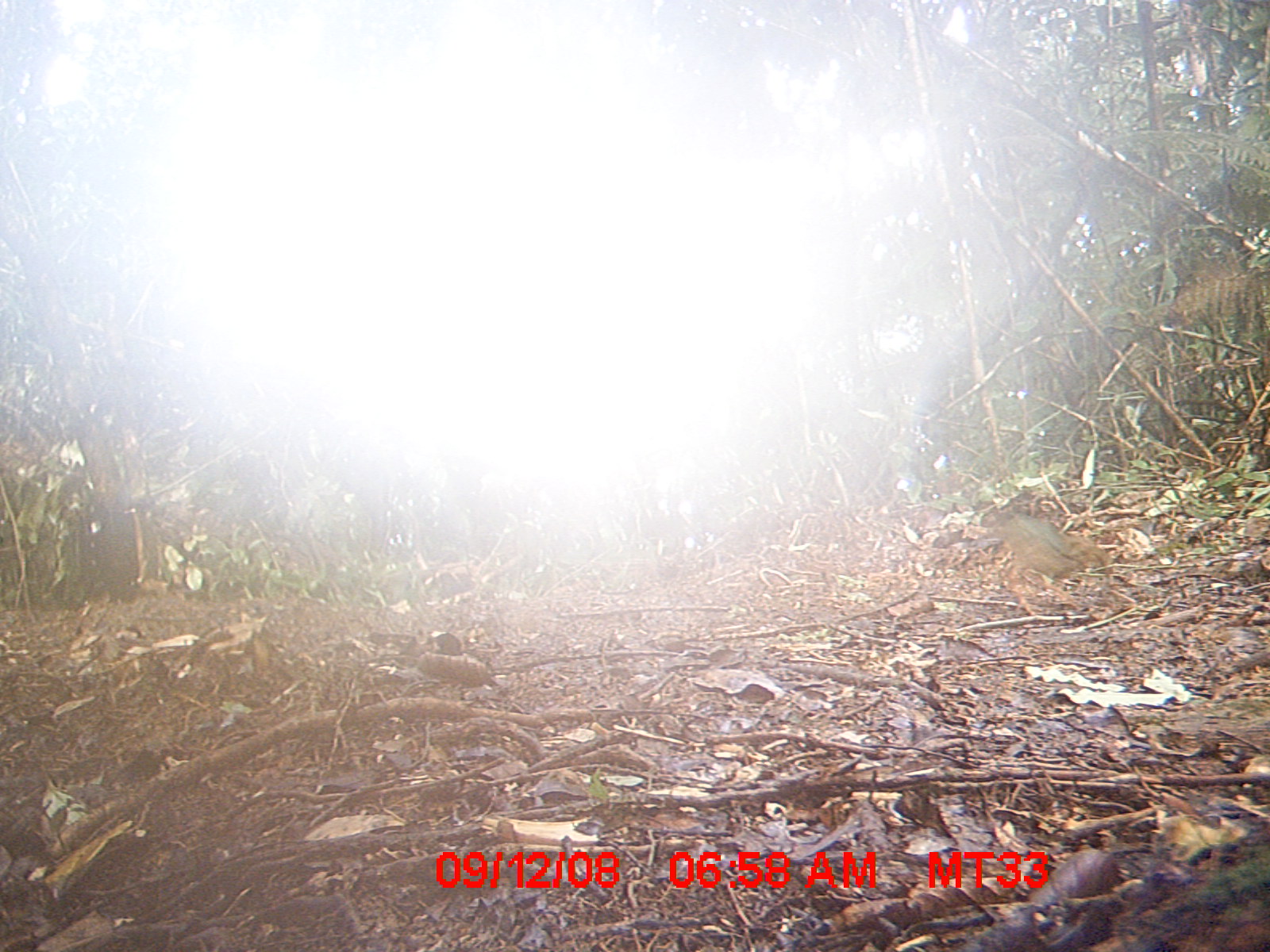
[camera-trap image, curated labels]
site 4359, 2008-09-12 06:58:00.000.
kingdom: Animalia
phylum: Chordata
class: Aves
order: Coraciiformes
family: Brachypteraciidae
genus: Brachypteracias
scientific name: Brachypteracias squamiger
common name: scaly ground-roller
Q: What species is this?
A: Brachypteracias squamiger (scaly ground-roller).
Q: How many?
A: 1.